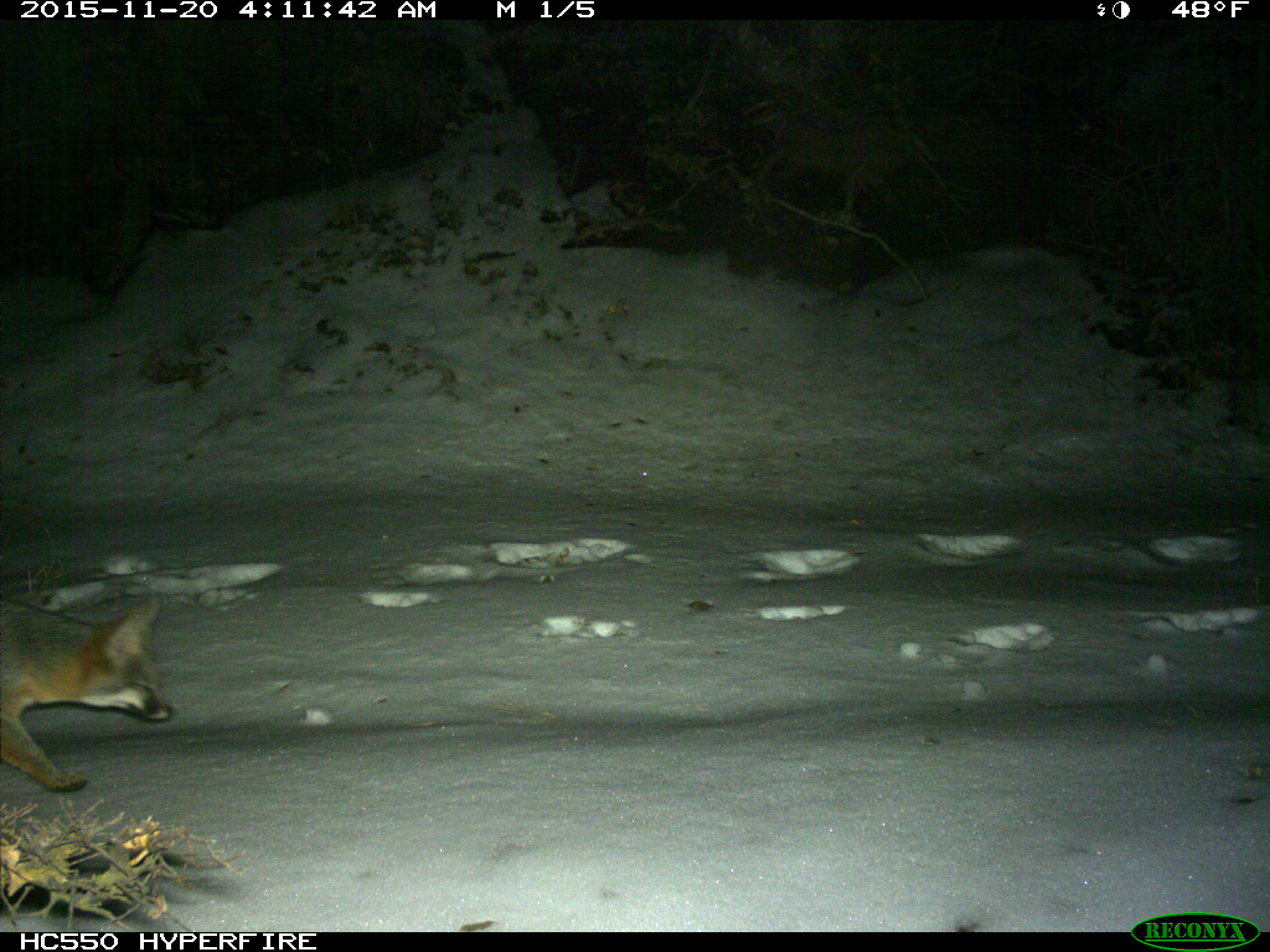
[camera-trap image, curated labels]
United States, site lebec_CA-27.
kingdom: Animalia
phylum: Chordata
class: Mammalia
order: Carnivora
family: Canidae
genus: Urocyon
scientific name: Urocyon cinereoargenteus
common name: gray fox